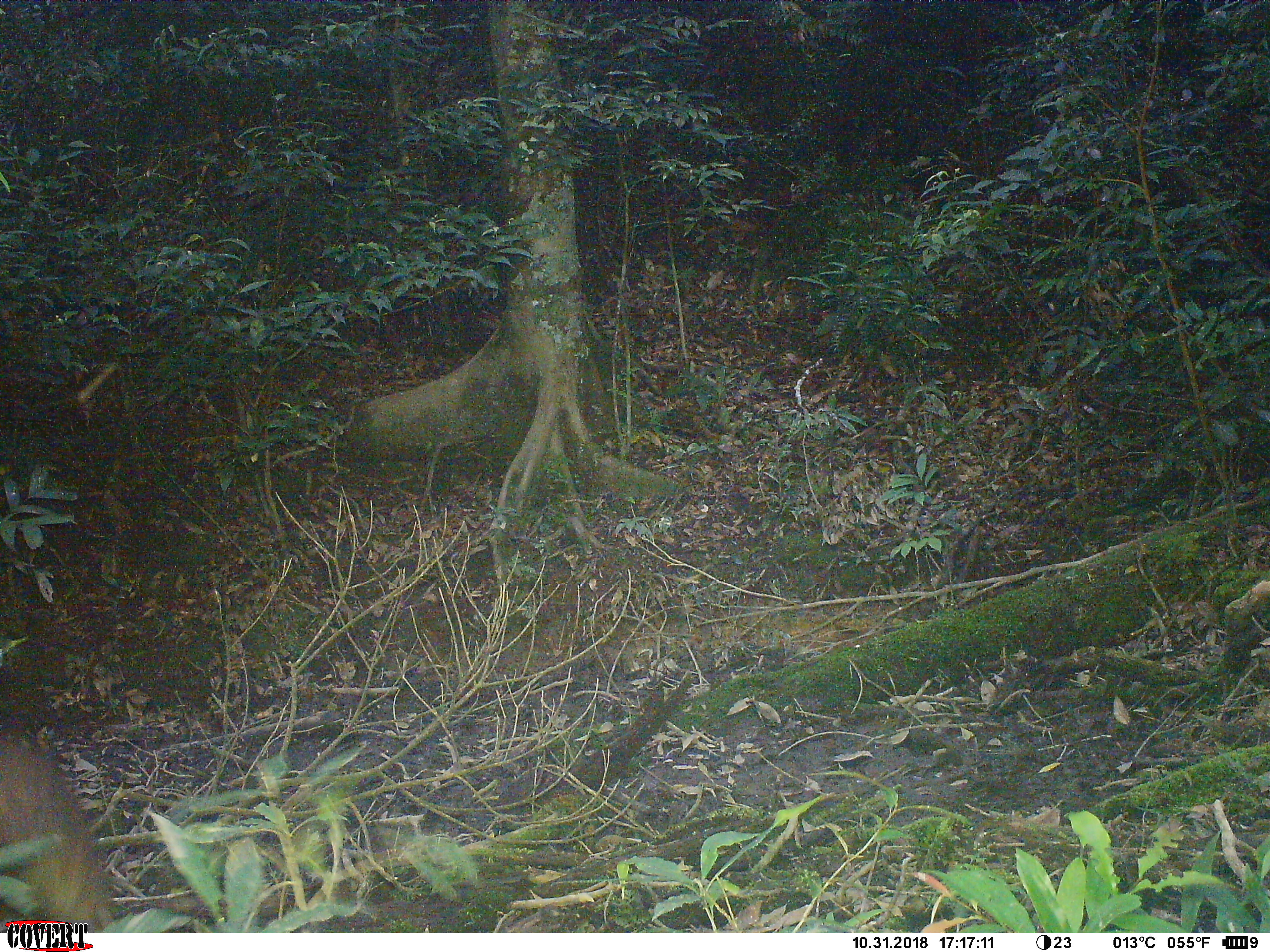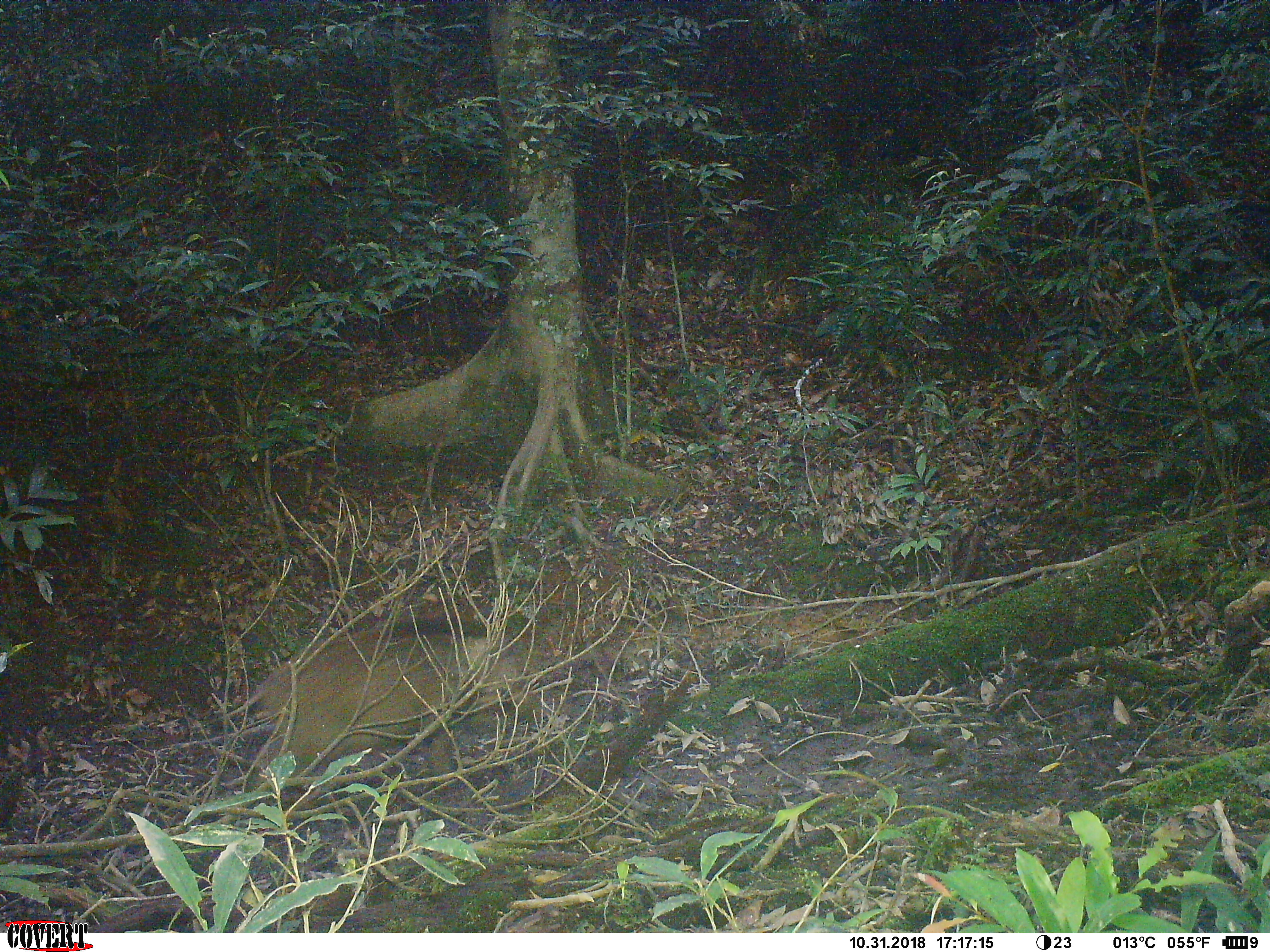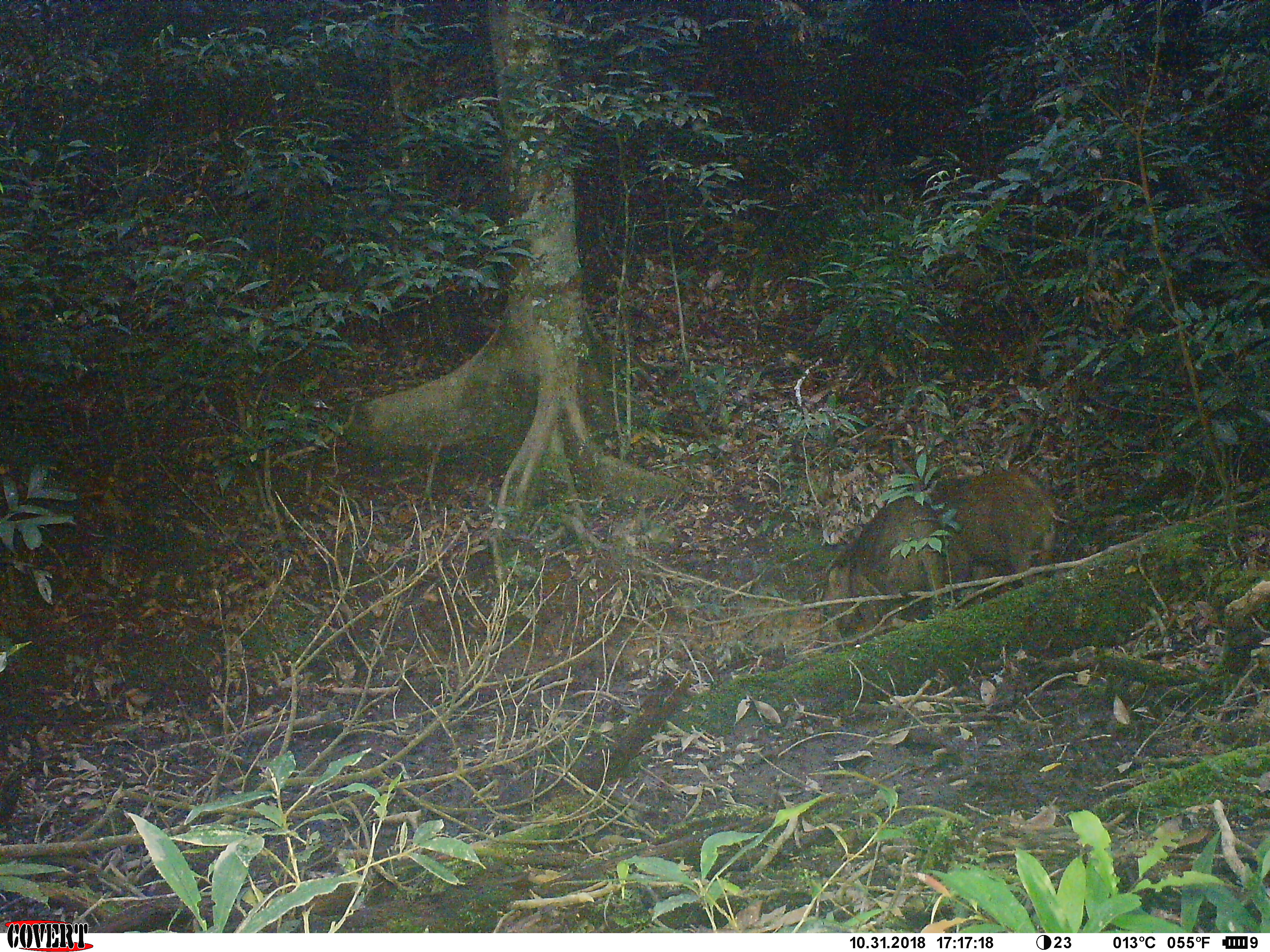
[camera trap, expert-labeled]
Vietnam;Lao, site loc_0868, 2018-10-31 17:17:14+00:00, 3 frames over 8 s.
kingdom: Animalia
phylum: Chordata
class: Mammalia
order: Artiodactyla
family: Suidae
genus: Sus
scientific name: Sus scrofa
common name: eurasian wild pig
Eurasian wild pig (Sus scrofa). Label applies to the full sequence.